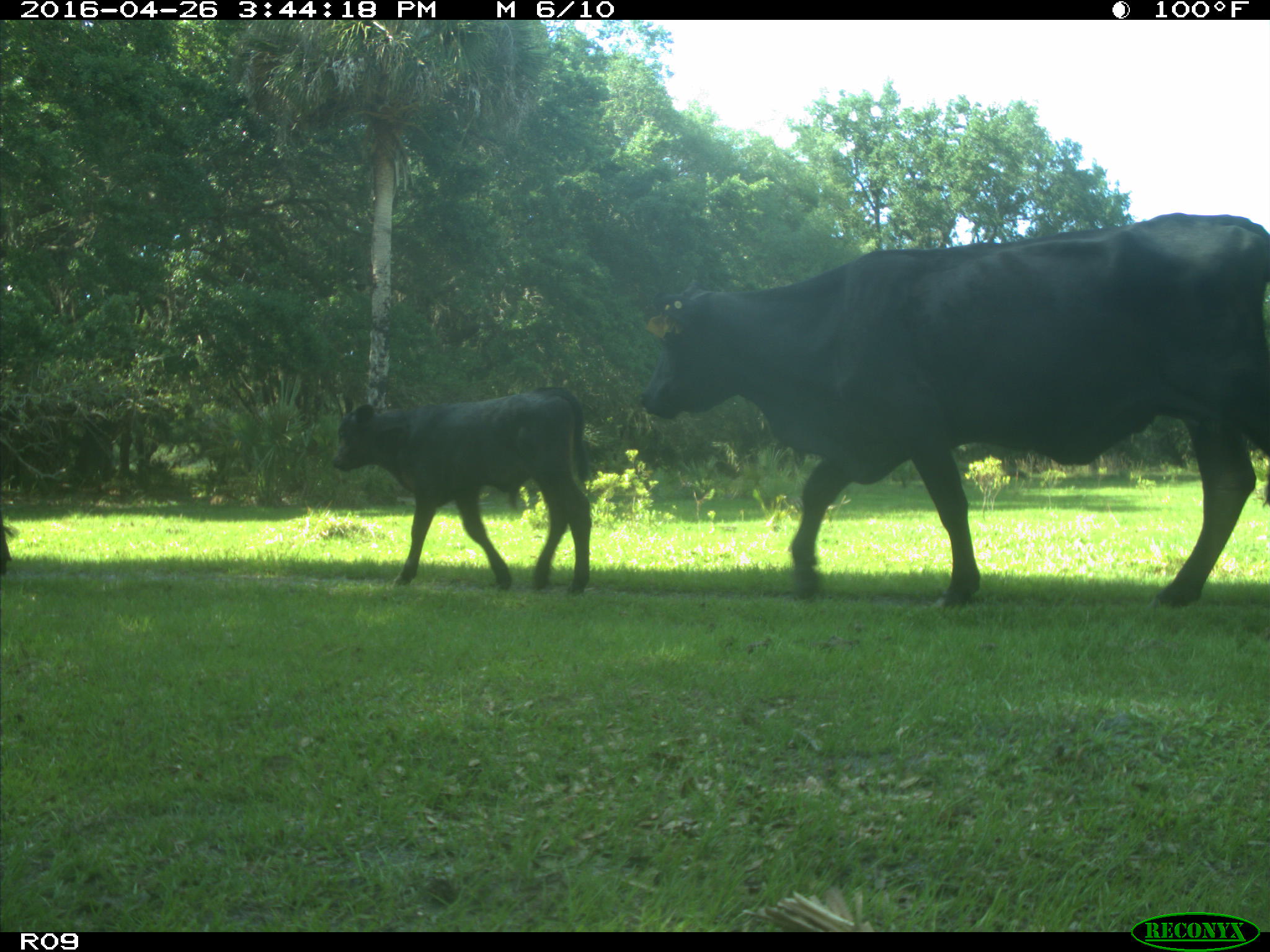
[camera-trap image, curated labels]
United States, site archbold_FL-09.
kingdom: Animalia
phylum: Chordata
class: Mammalia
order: Artiodactyla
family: Bovidae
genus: Bos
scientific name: Bos taurus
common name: domestic cow